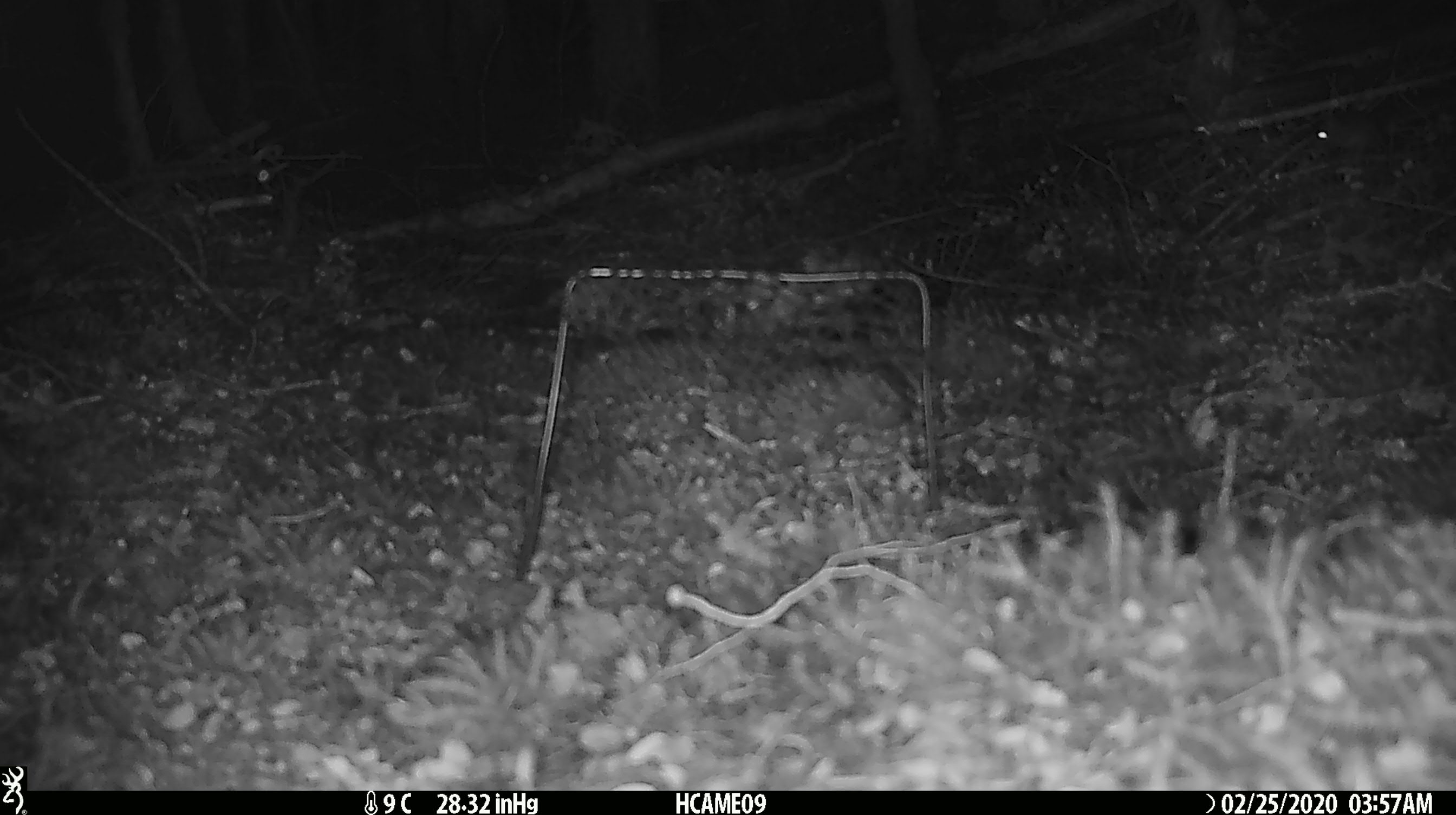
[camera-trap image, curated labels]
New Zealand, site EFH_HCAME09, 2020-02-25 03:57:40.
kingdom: Animalia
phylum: Chordata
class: Mammalia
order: Rodentia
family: Muridae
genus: Mus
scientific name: Mus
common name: mouse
Mouse (Mus).